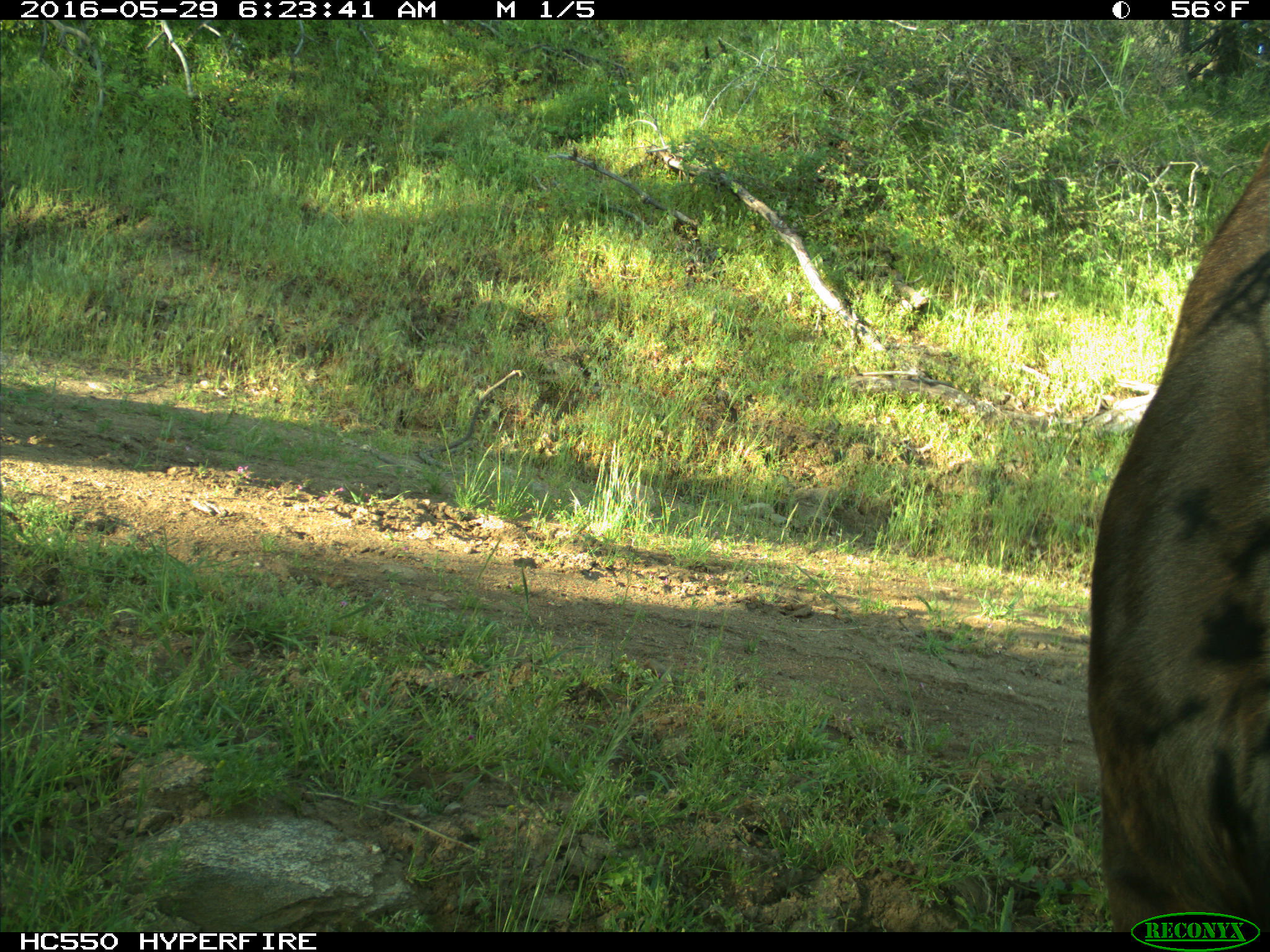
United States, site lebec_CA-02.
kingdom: Animalia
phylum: Chordata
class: Mammalia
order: Artiodactyla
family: Bovidae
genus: Bos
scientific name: Bos taurus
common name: domestic cow